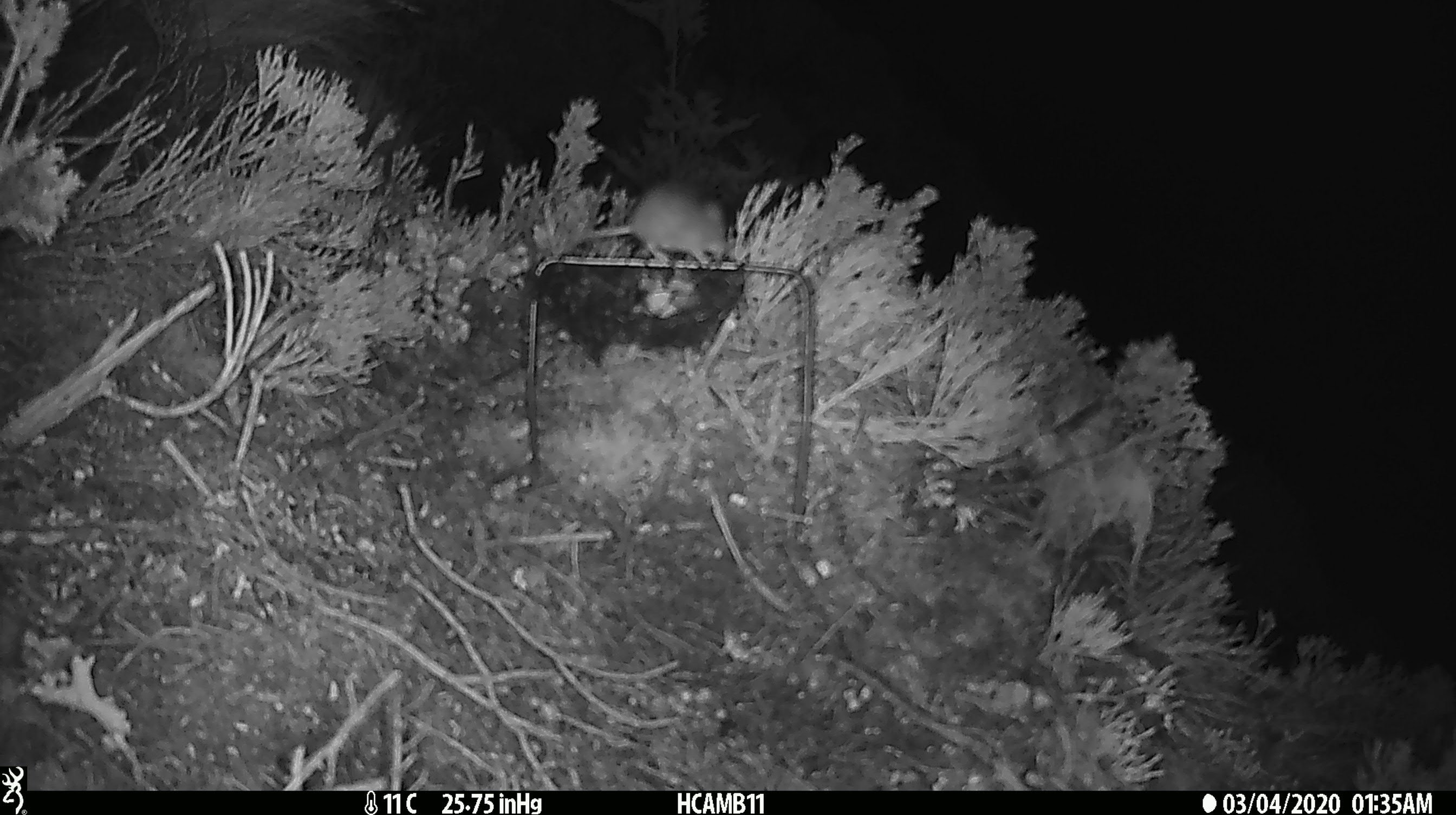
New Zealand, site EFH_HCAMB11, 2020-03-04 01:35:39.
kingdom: Animalia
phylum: Chordata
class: Mammalia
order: Rodentia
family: Muridae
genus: Mus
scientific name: Mus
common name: mouse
Mouse (Mus).